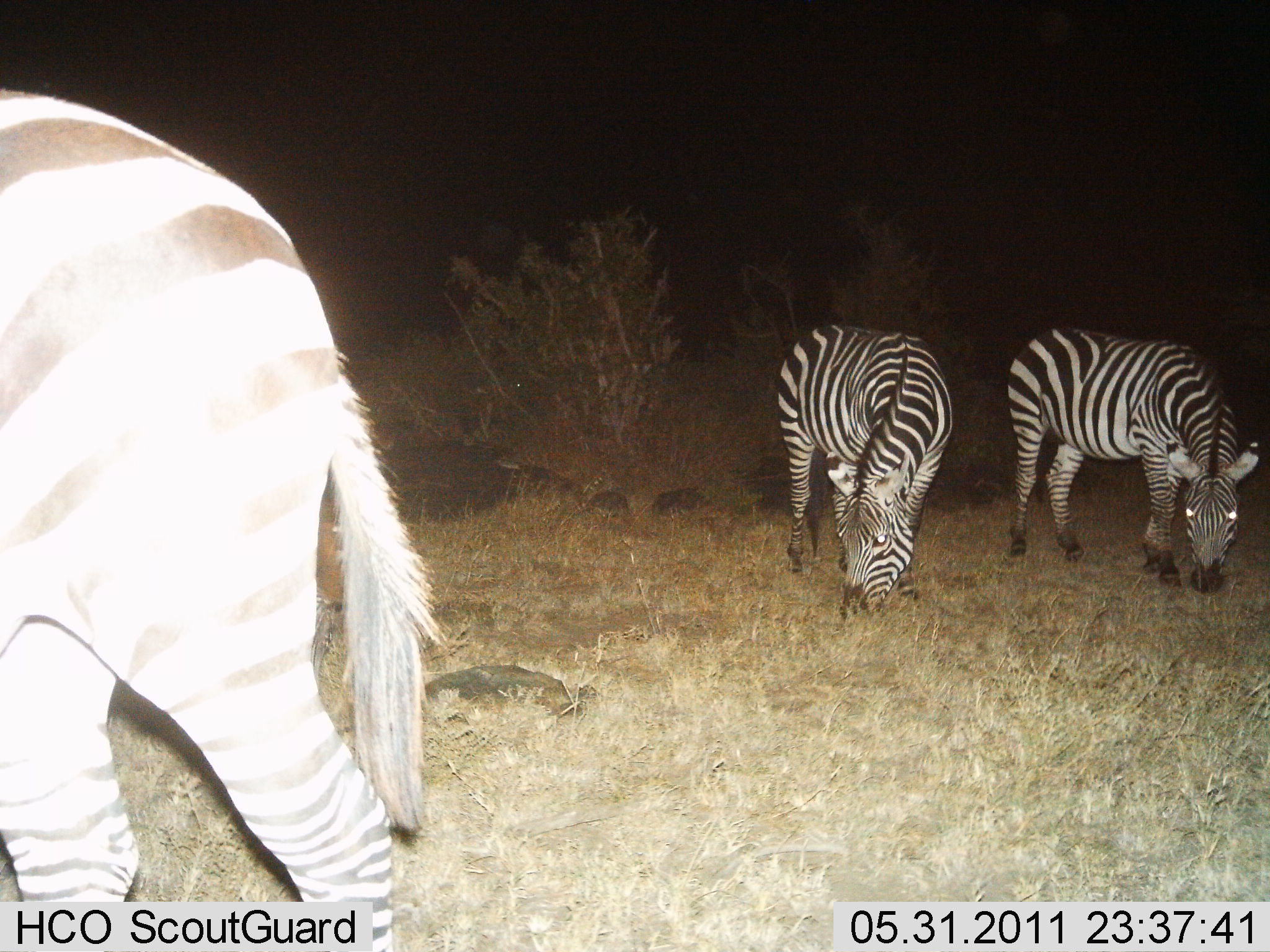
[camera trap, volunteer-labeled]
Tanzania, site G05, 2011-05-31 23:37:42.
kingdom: Animalia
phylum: Chordata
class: Mammalia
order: Perissodactyla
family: Equidae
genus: Equus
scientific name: Equus quagga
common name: plains zebra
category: zebra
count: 3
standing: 21%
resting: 0%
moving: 21%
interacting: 0%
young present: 0%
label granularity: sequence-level